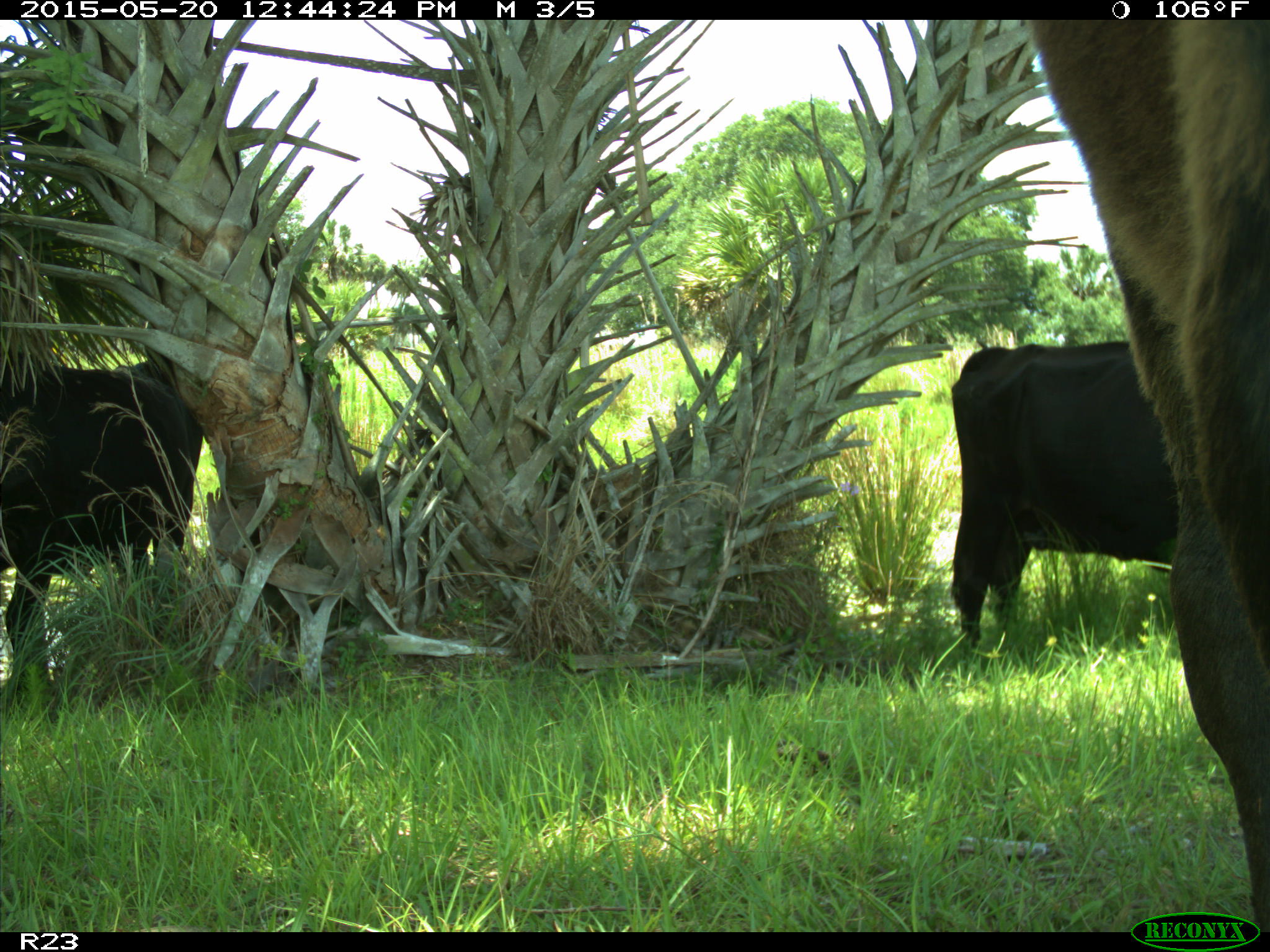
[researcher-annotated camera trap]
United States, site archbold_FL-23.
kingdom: Animalia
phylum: Chordata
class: Mammalia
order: Artiodactyla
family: Bovidae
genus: Bos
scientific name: Bos taurus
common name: domestic cow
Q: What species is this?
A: Bos taurus (domestic cow).